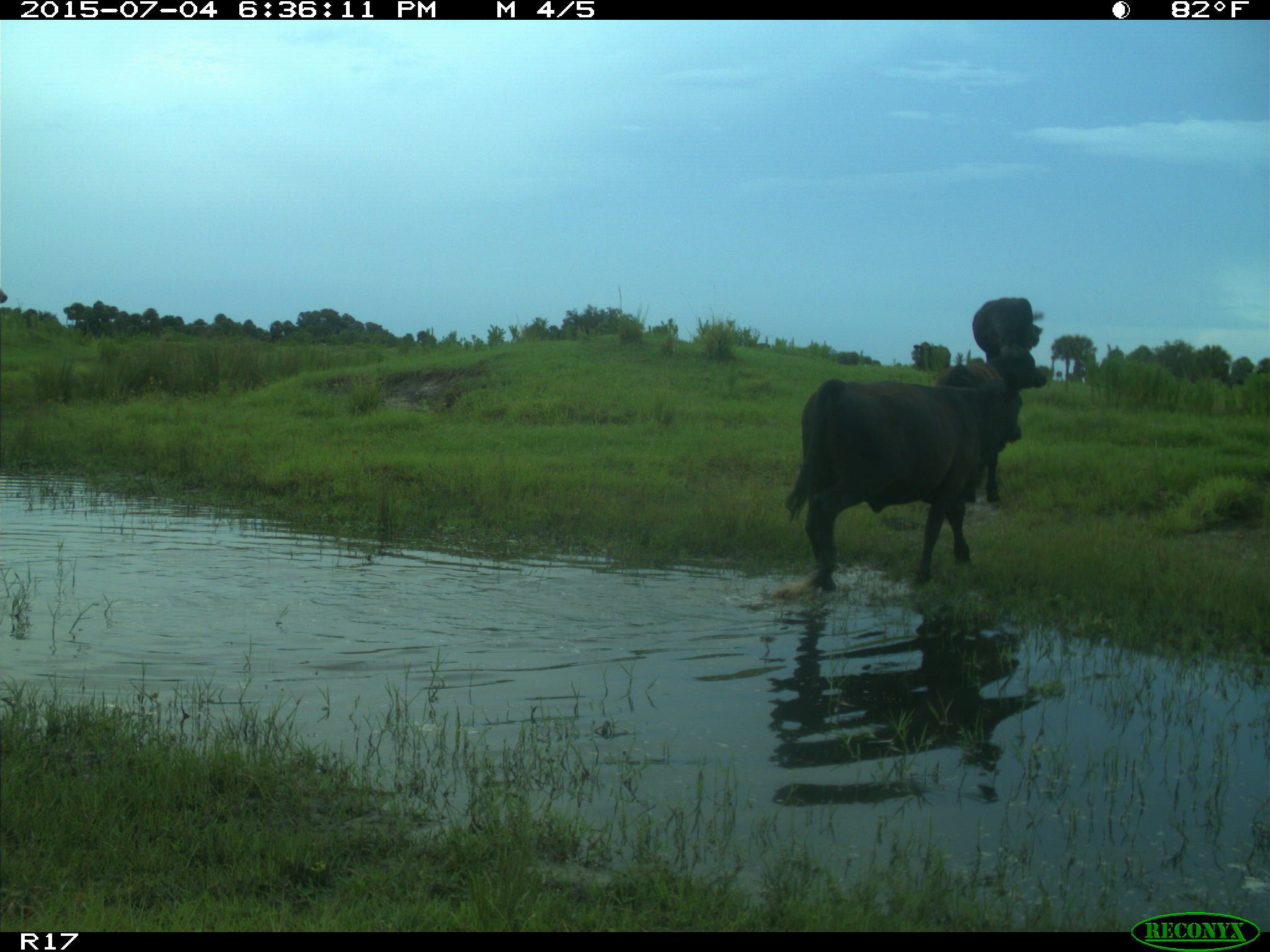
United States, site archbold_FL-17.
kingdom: Animalia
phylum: Chordata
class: Mammalia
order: Artiodactyla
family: Bovidae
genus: Bos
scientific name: Bos taurus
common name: domestic cow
Bos taurus (domestic cow).